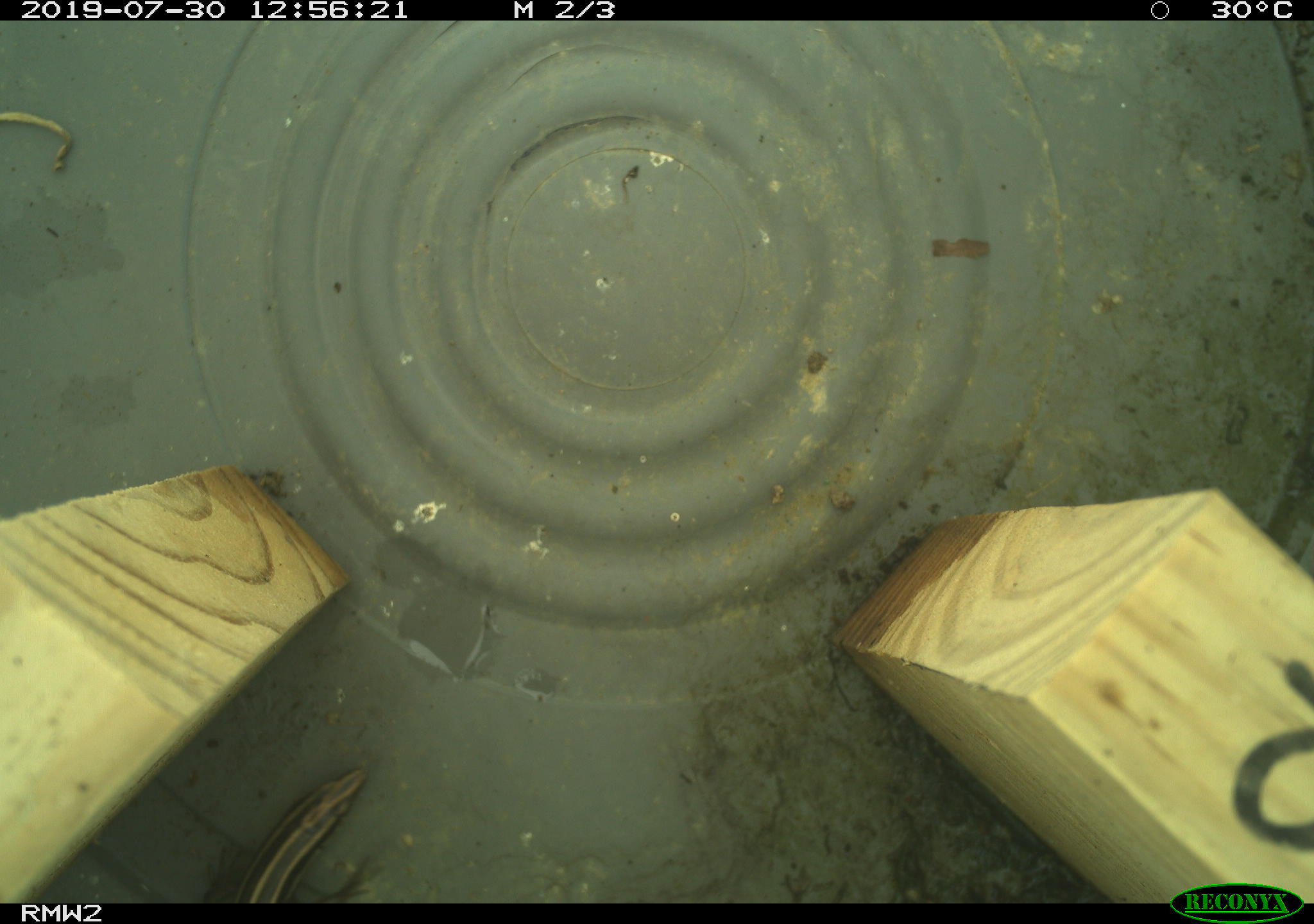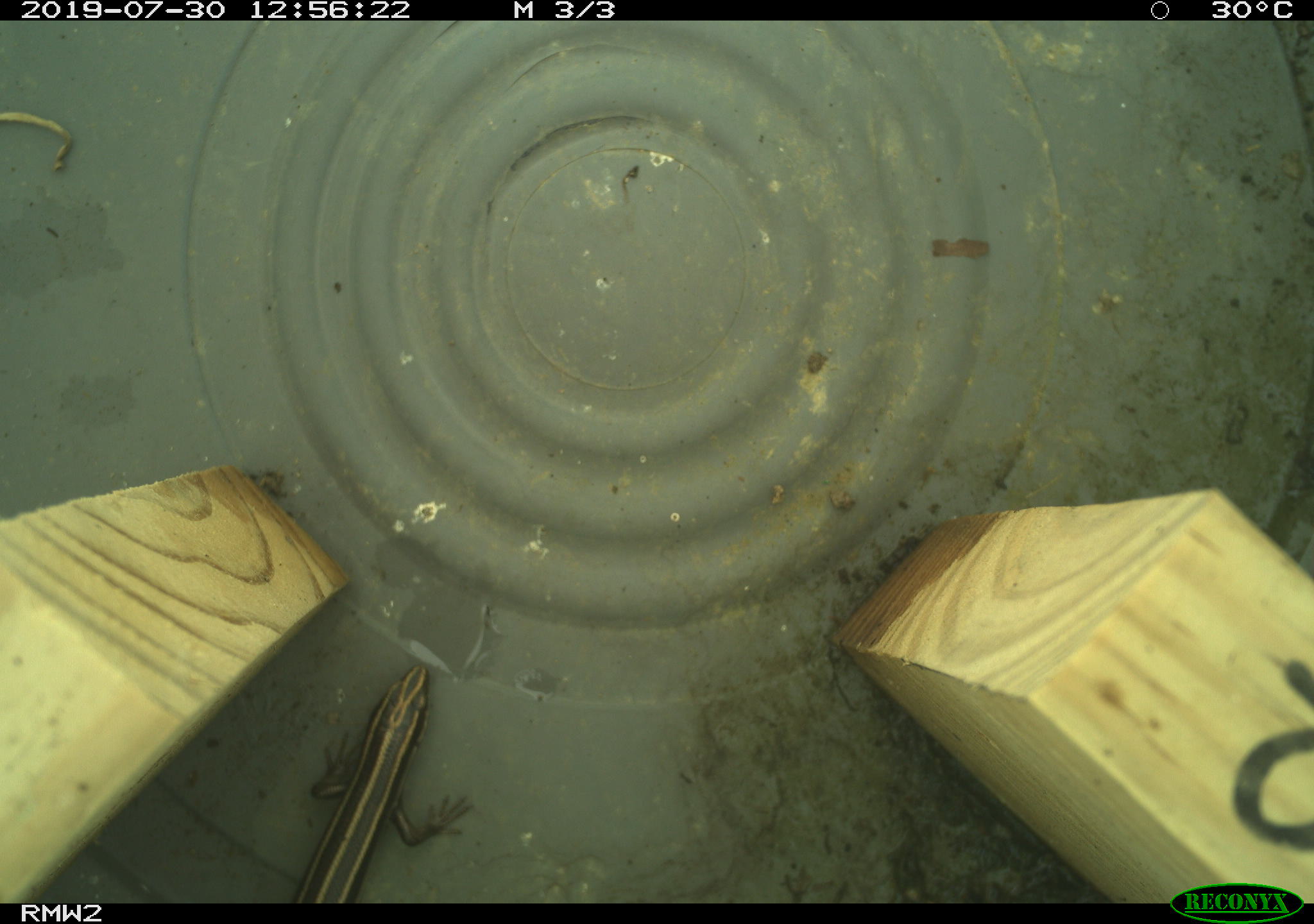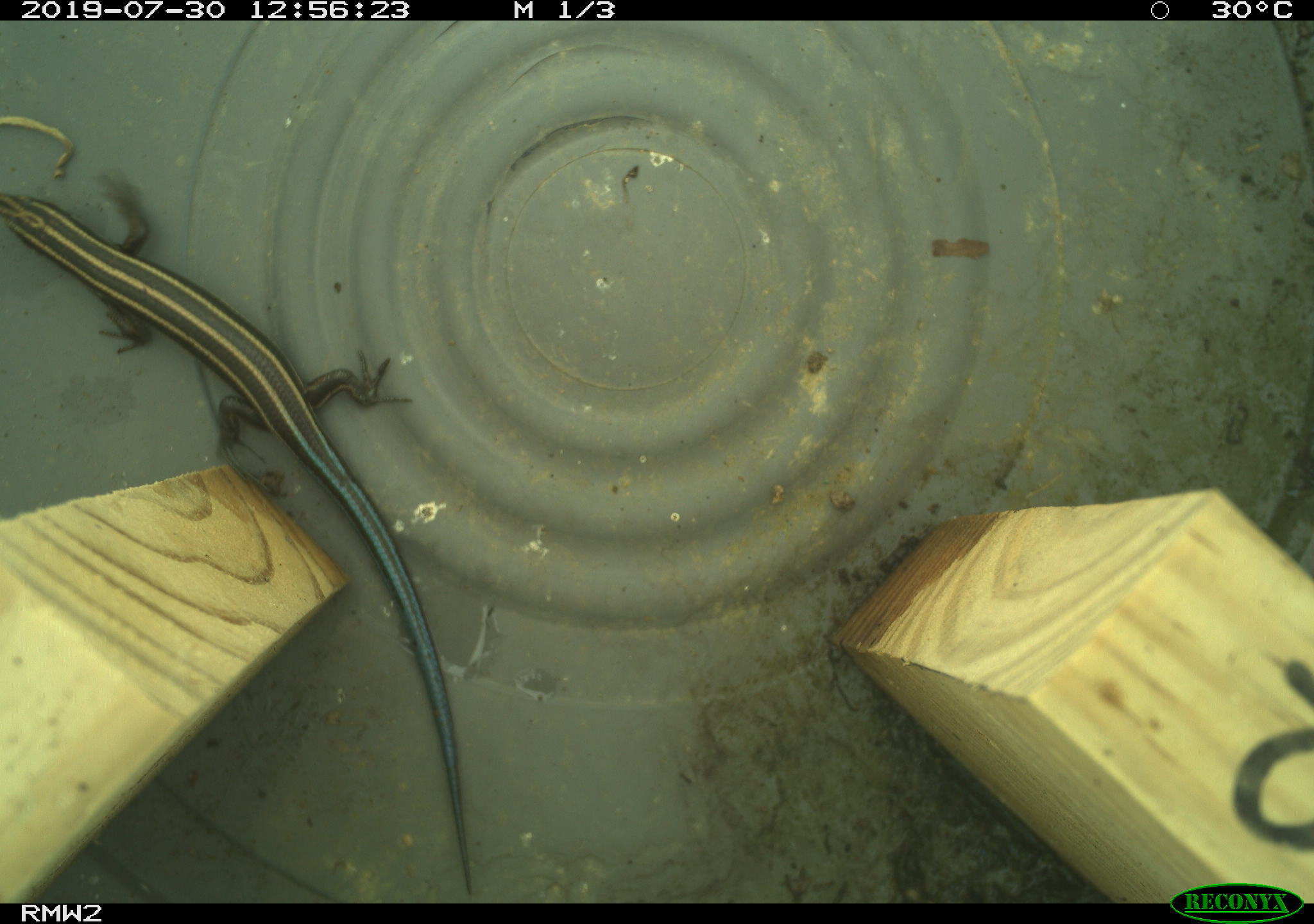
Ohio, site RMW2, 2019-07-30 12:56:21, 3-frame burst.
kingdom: Animalia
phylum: Chordata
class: Reptilia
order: Squamata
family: Scincidae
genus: Plestiodon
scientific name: Plestiodon fasciatus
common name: common five-lined skink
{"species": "common five-lined skink (Plestiodon fasciatus)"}